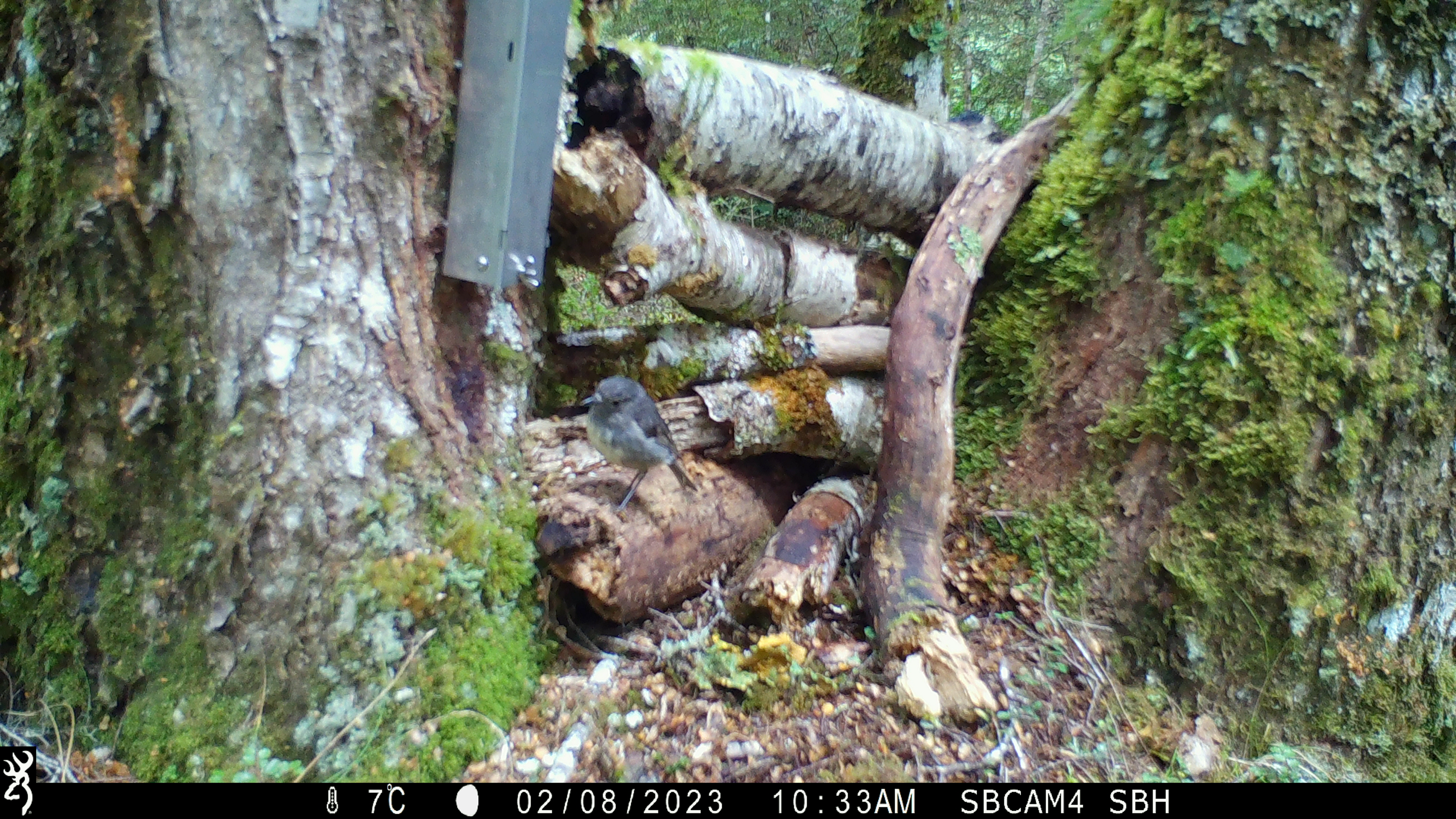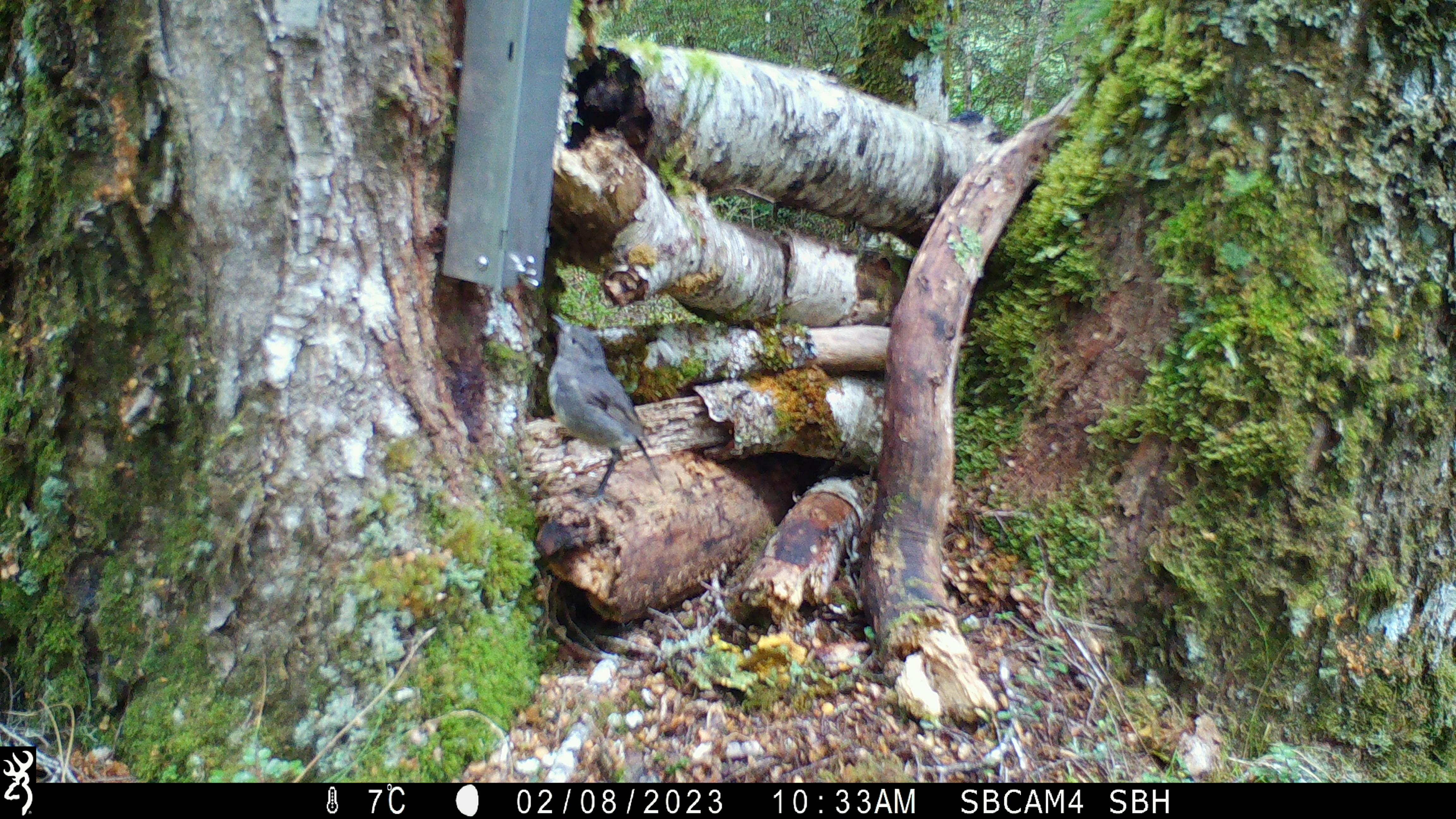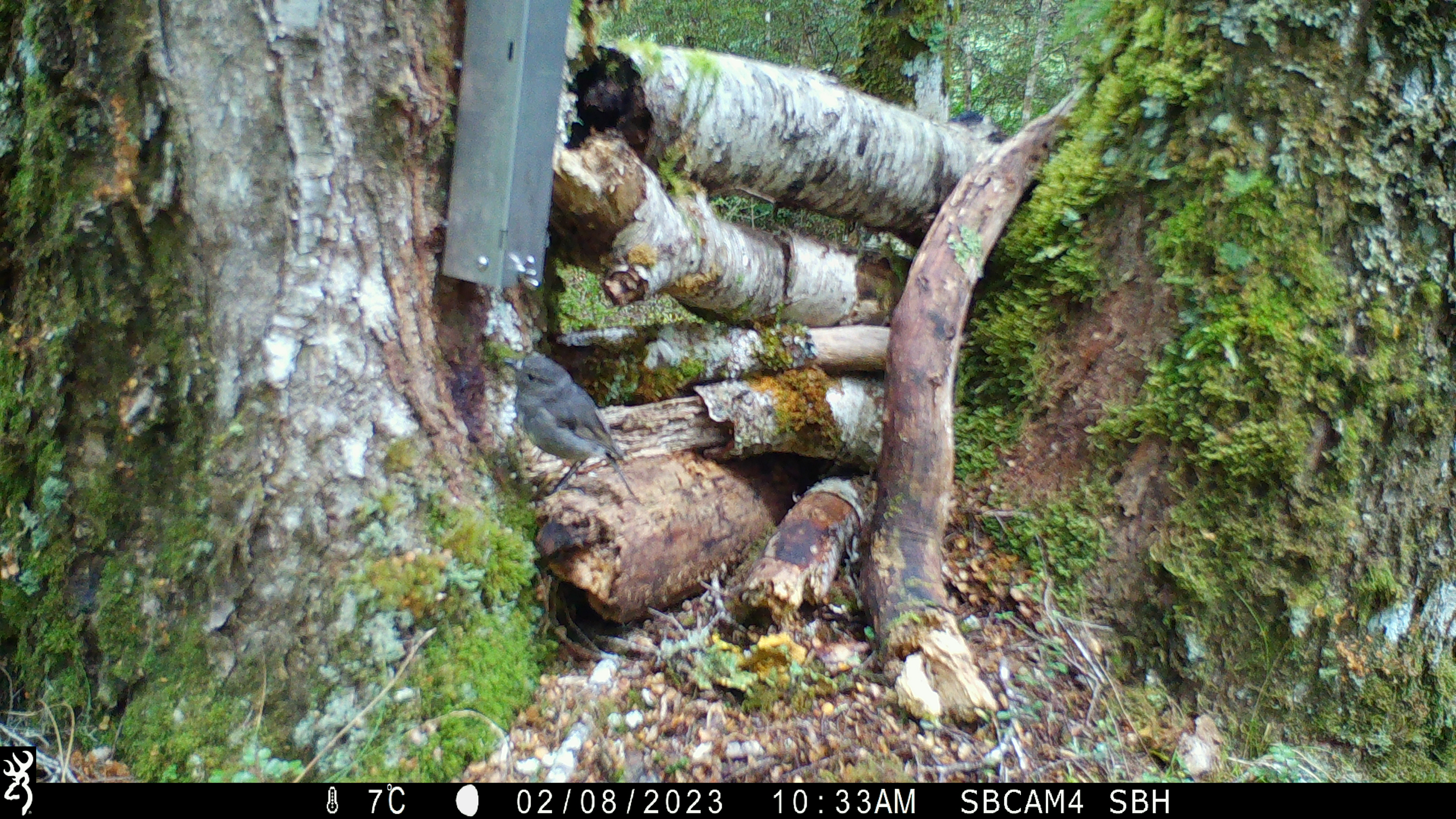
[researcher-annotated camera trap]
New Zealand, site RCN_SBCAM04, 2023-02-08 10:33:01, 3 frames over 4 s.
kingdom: Animalia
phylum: Chordata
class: Aves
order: Passeriformes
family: Petroicidae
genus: Petroica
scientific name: Petroica australis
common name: new zealand robin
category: robin